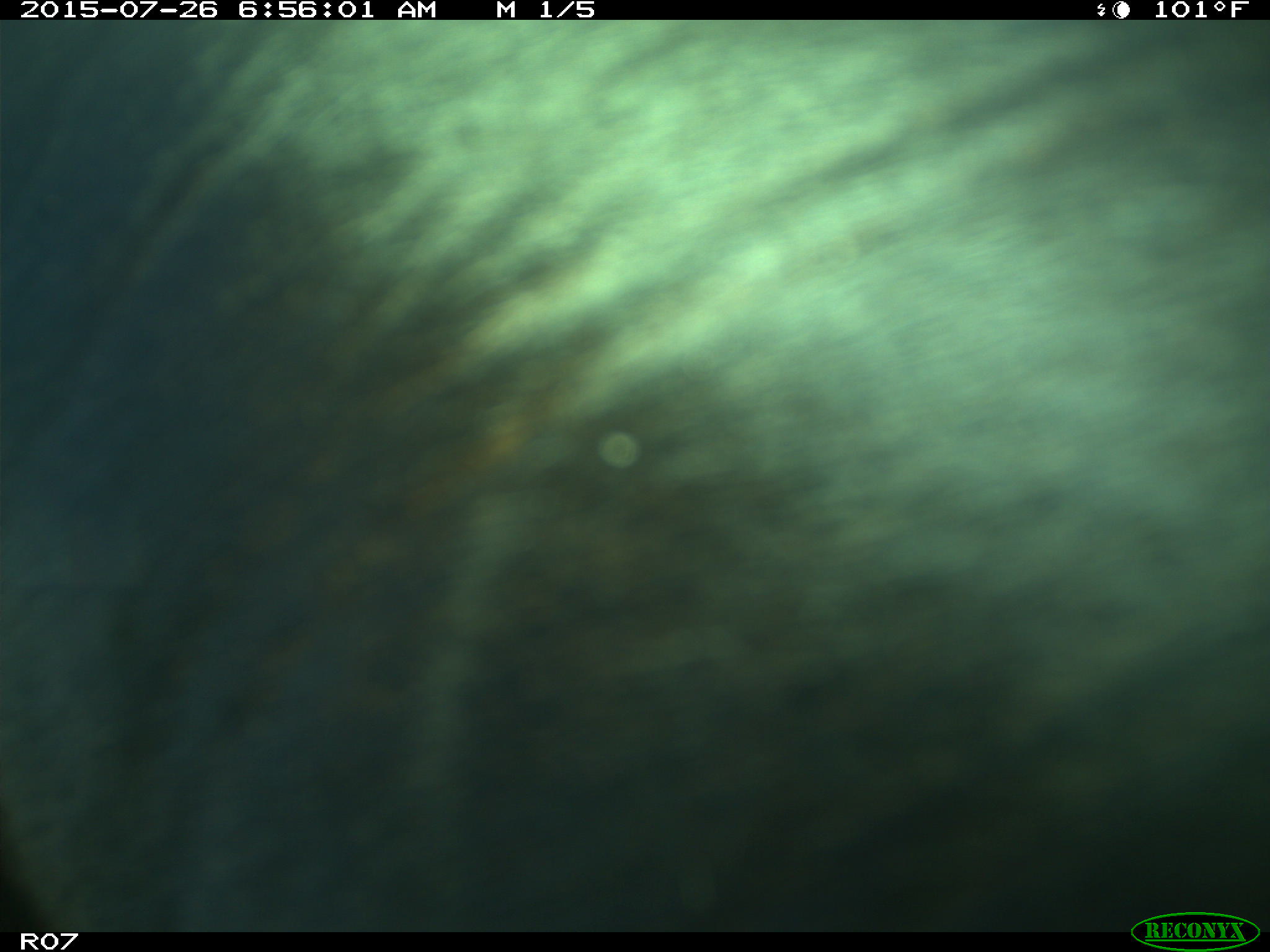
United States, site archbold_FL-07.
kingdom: Animalia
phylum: Chordata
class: Mammalia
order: Artiodactyla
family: Bovidae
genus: Bos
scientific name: Bos taurus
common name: domestic cow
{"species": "Bos taurus (domestic cow)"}